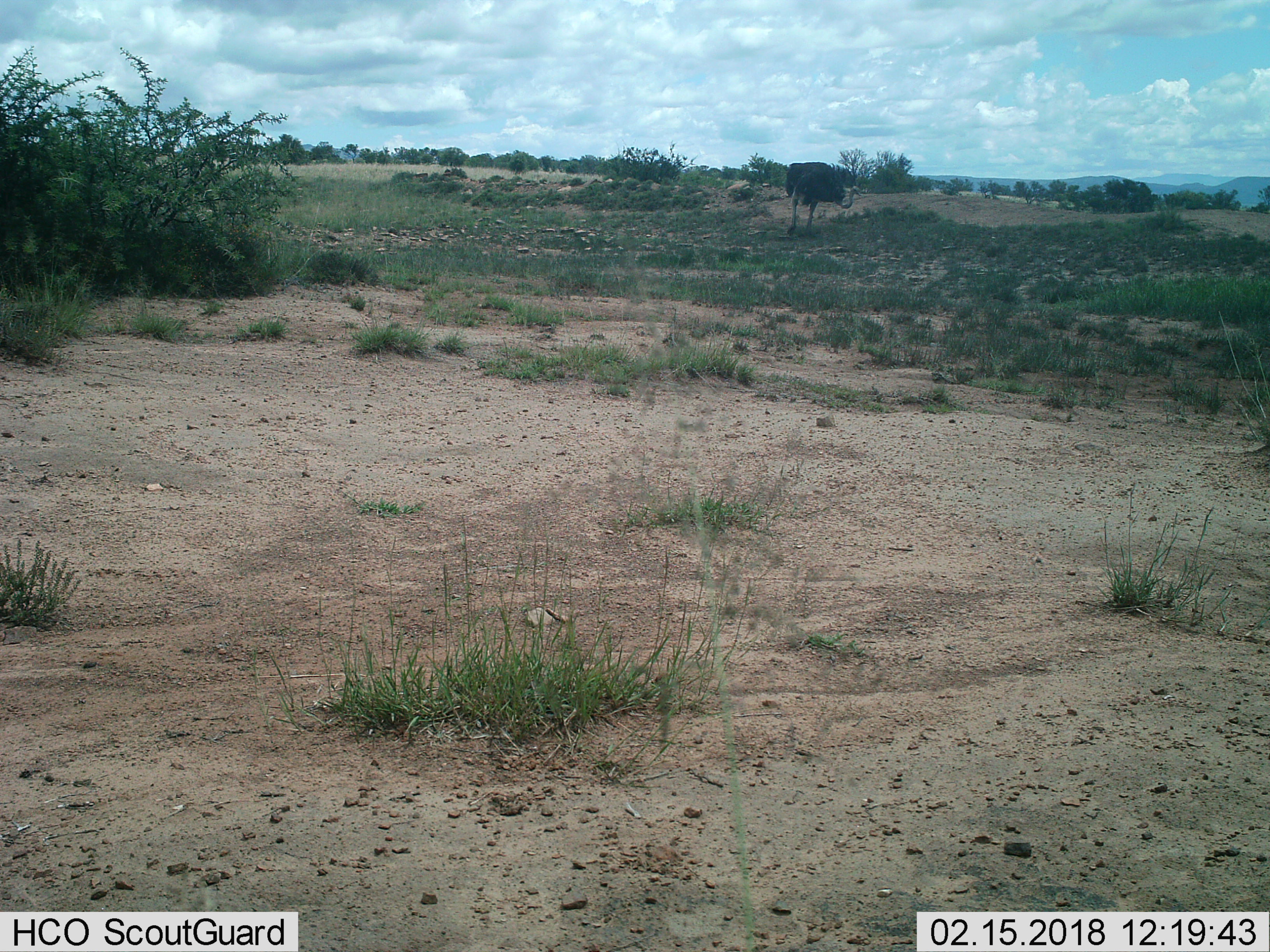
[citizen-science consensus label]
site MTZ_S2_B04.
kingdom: Animalia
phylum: Chordata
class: Aves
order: Struthioniformes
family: Struthionidae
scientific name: Struthionidae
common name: ostrich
Ostrich (Struthionidae), count 1. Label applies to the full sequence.